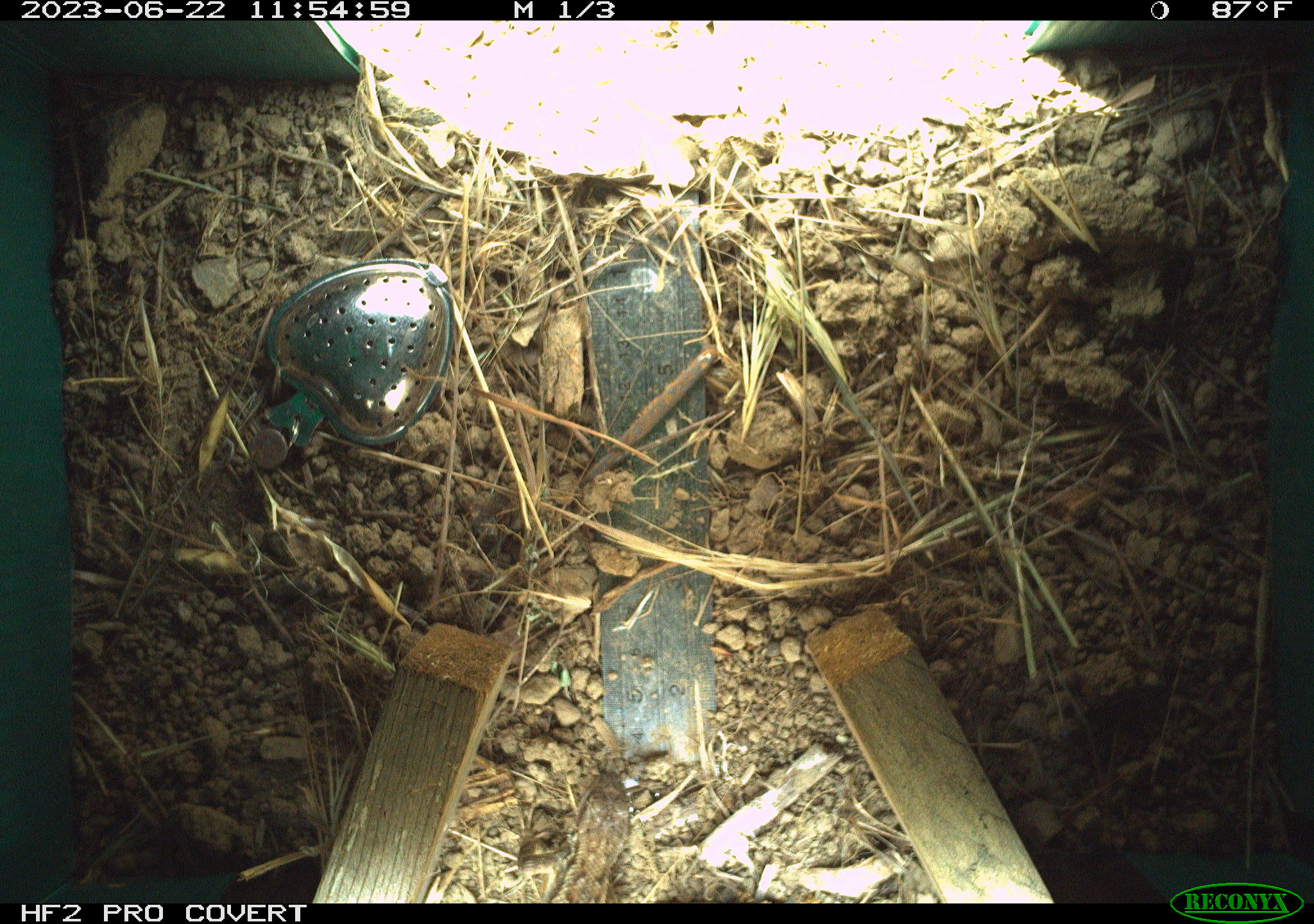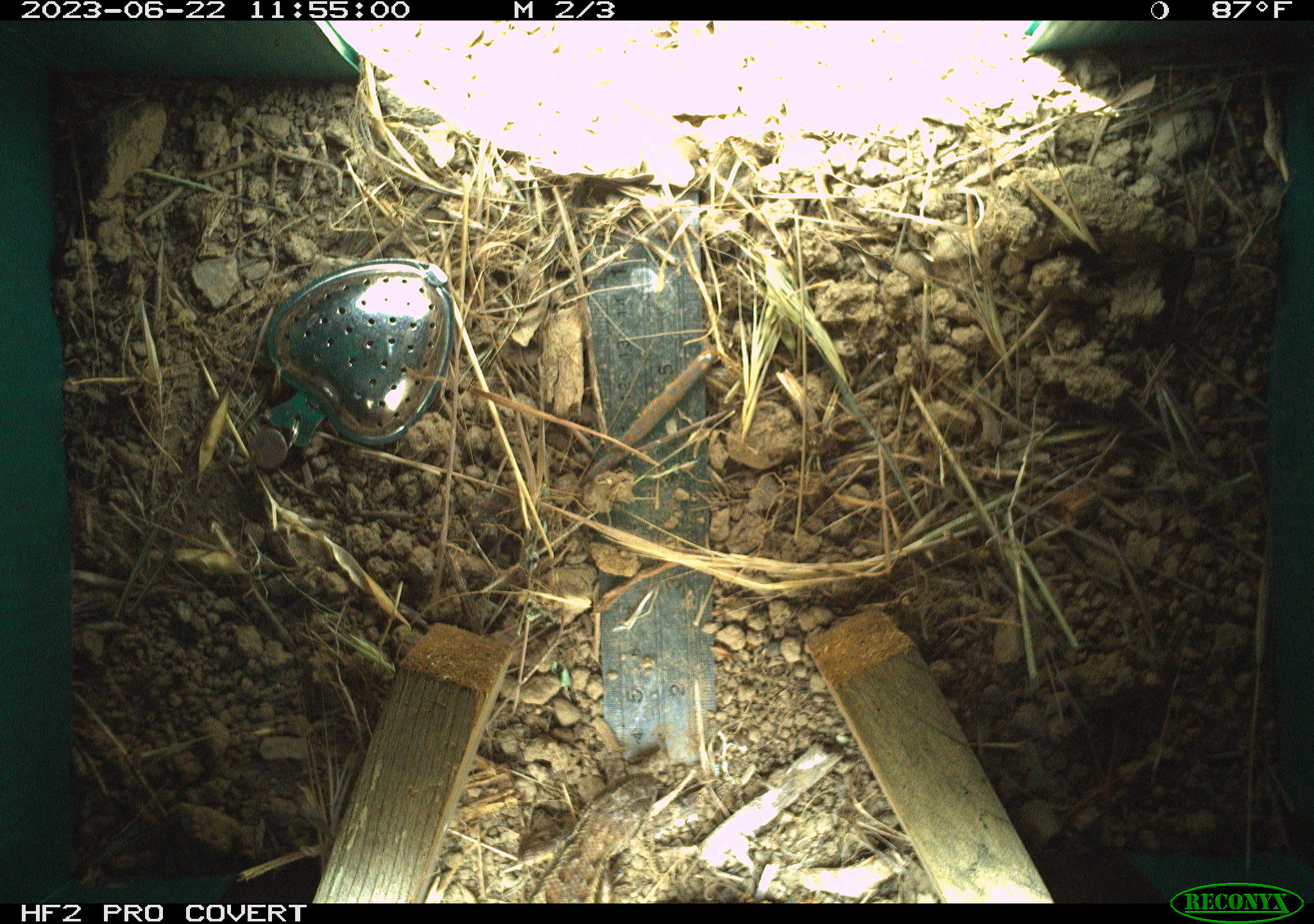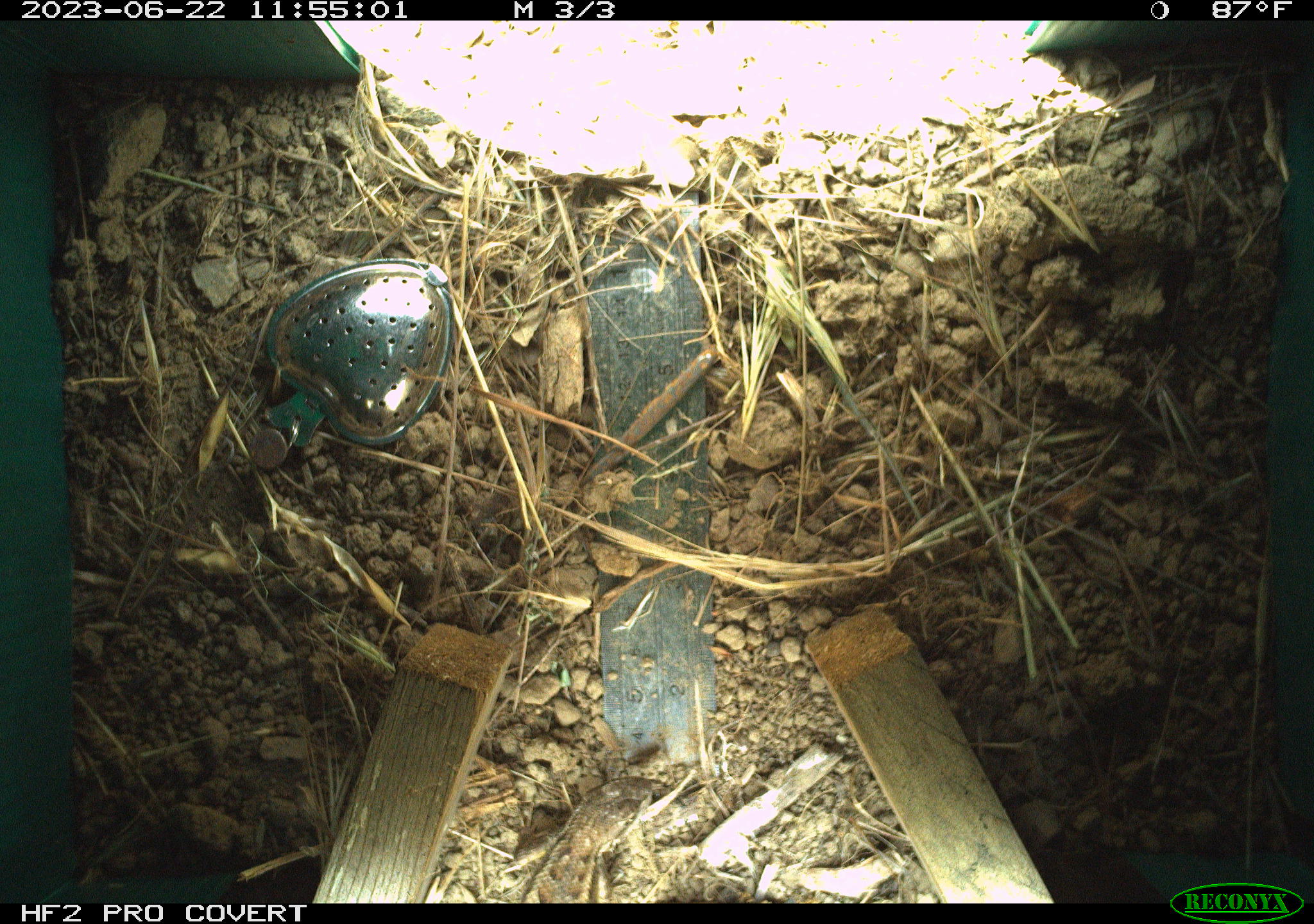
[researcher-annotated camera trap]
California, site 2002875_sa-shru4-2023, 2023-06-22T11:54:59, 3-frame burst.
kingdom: Animalia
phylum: Chordata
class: Reptilia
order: Squamata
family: Phrynosomatidae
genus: Sceloporus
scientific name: Sceloporus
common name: spiny lizards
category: sceloporus species